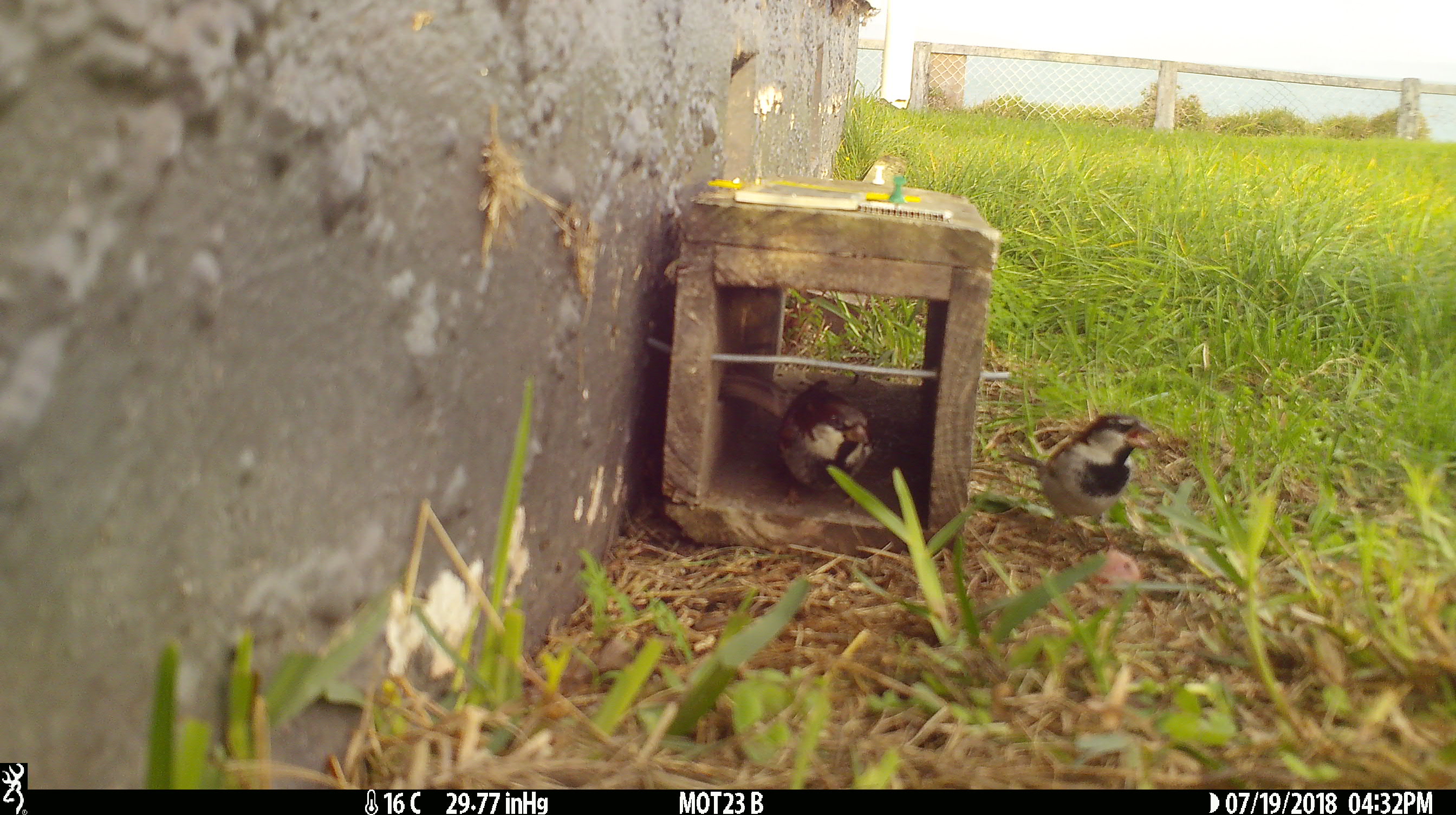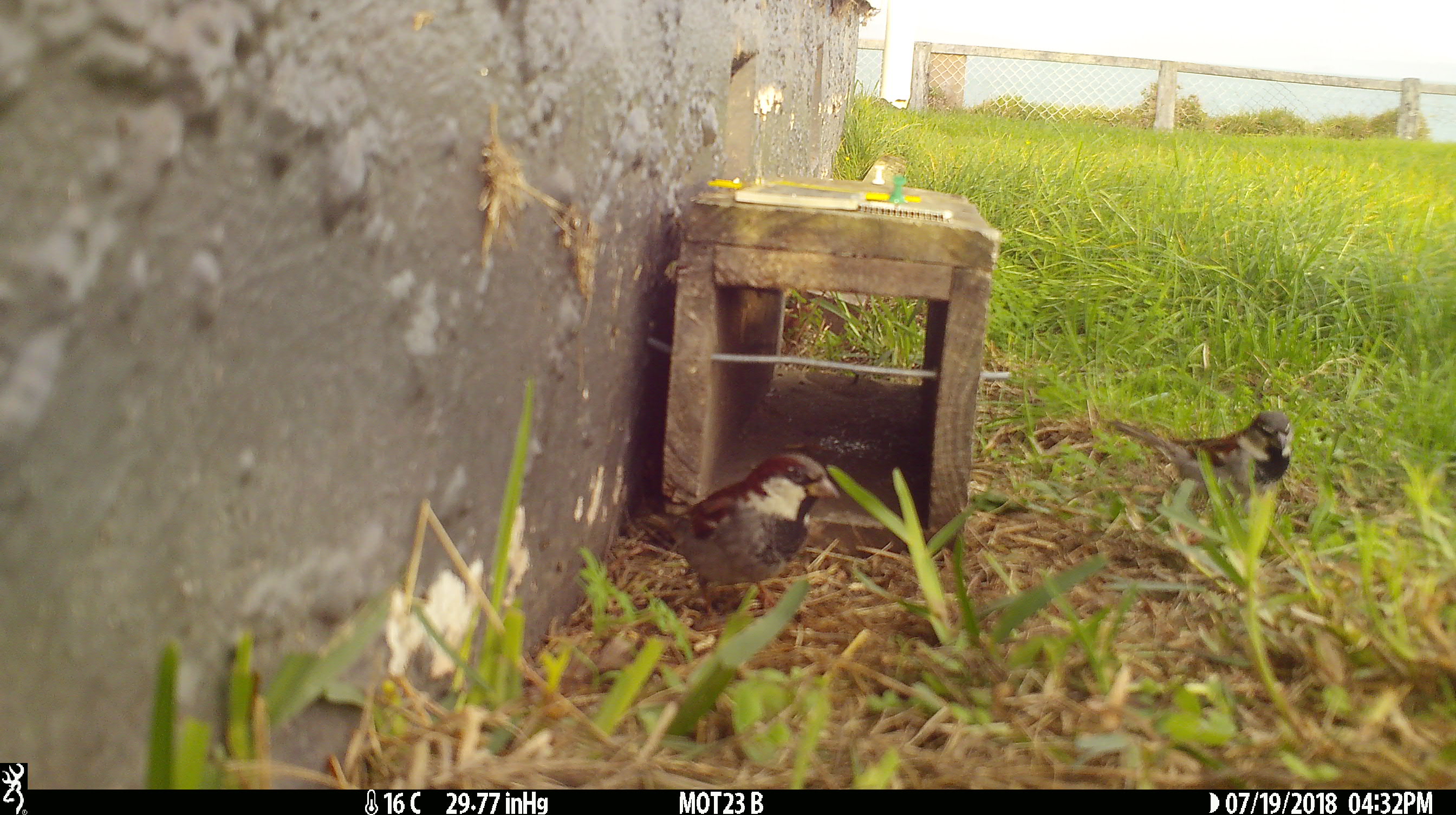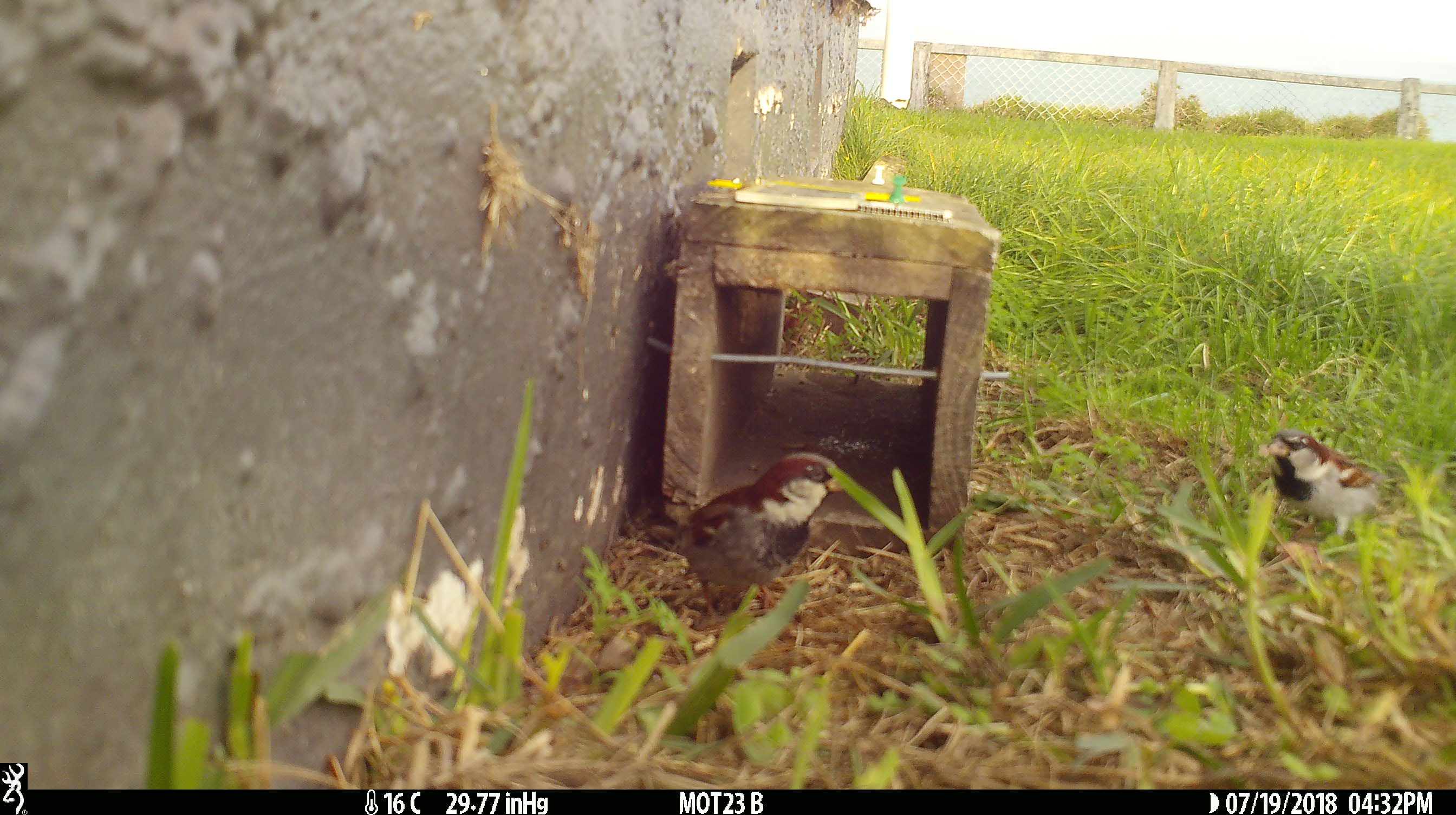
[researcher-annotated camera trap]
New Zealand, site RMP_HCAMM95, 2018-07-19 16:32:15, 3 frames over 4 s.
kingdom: Animalia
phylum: Chordata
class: Aves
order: Passeriformes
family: Passeridae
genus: Passer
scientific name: Passer domesticus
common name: house sparrow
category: sparrow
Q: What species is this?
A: Sparrow (house sparrow) (Passer domesticus).